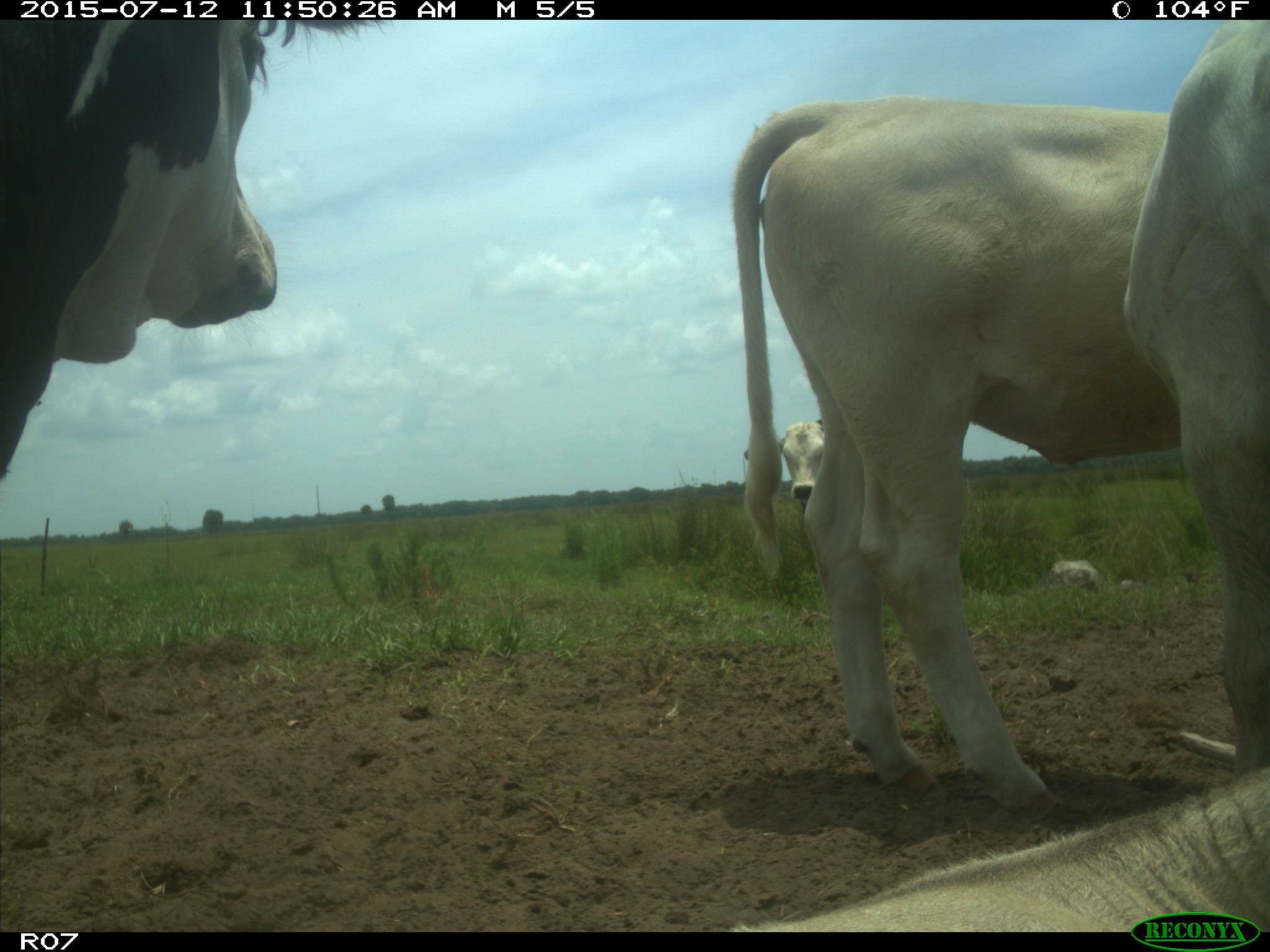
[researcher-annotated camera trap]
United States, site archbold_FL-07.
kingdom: Animalia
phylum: Chordata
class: Mammalia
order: Artiodactyla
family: Bovidae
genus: Bos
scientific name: Bos taurus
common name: domestic cow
Bos taurus (domestic cow).